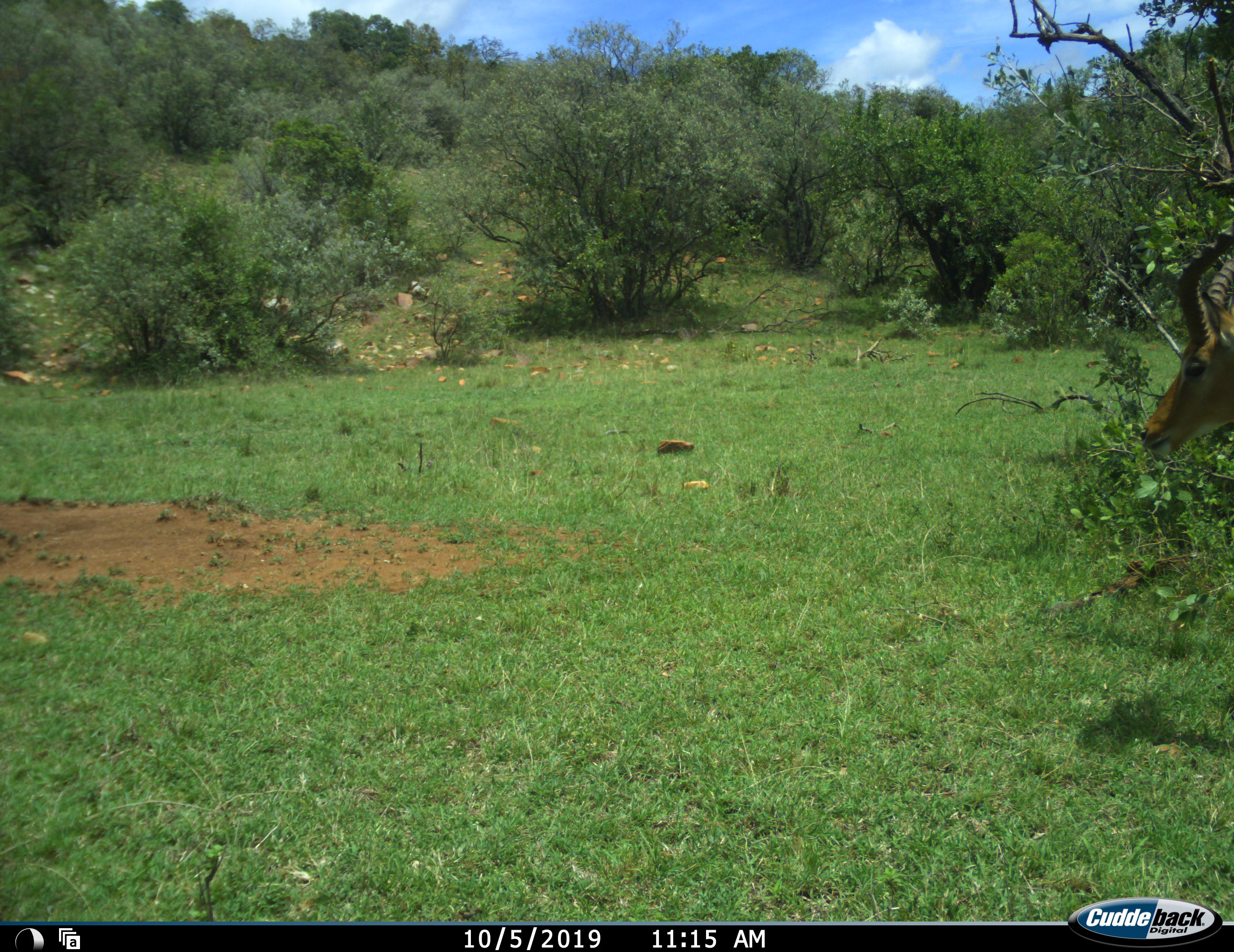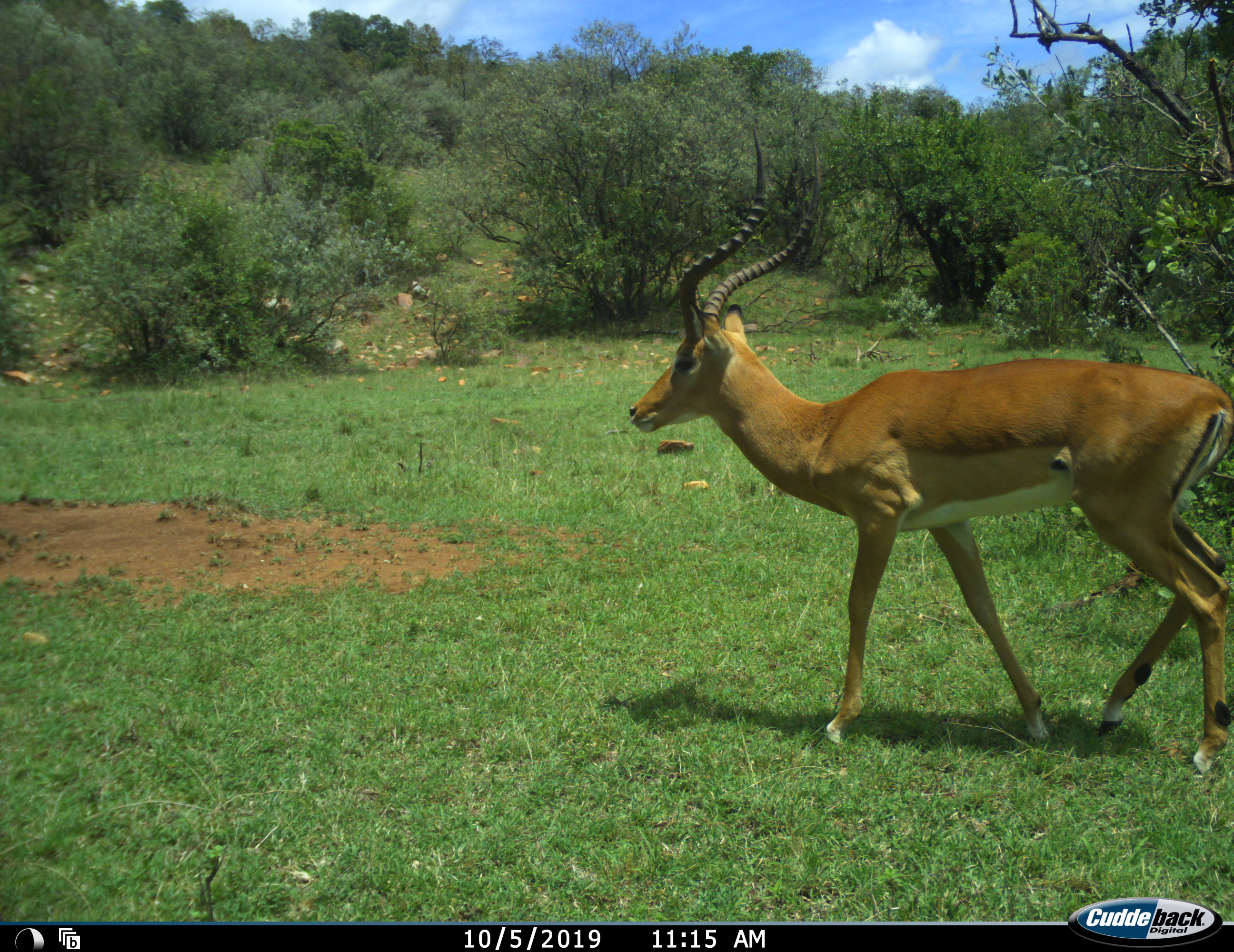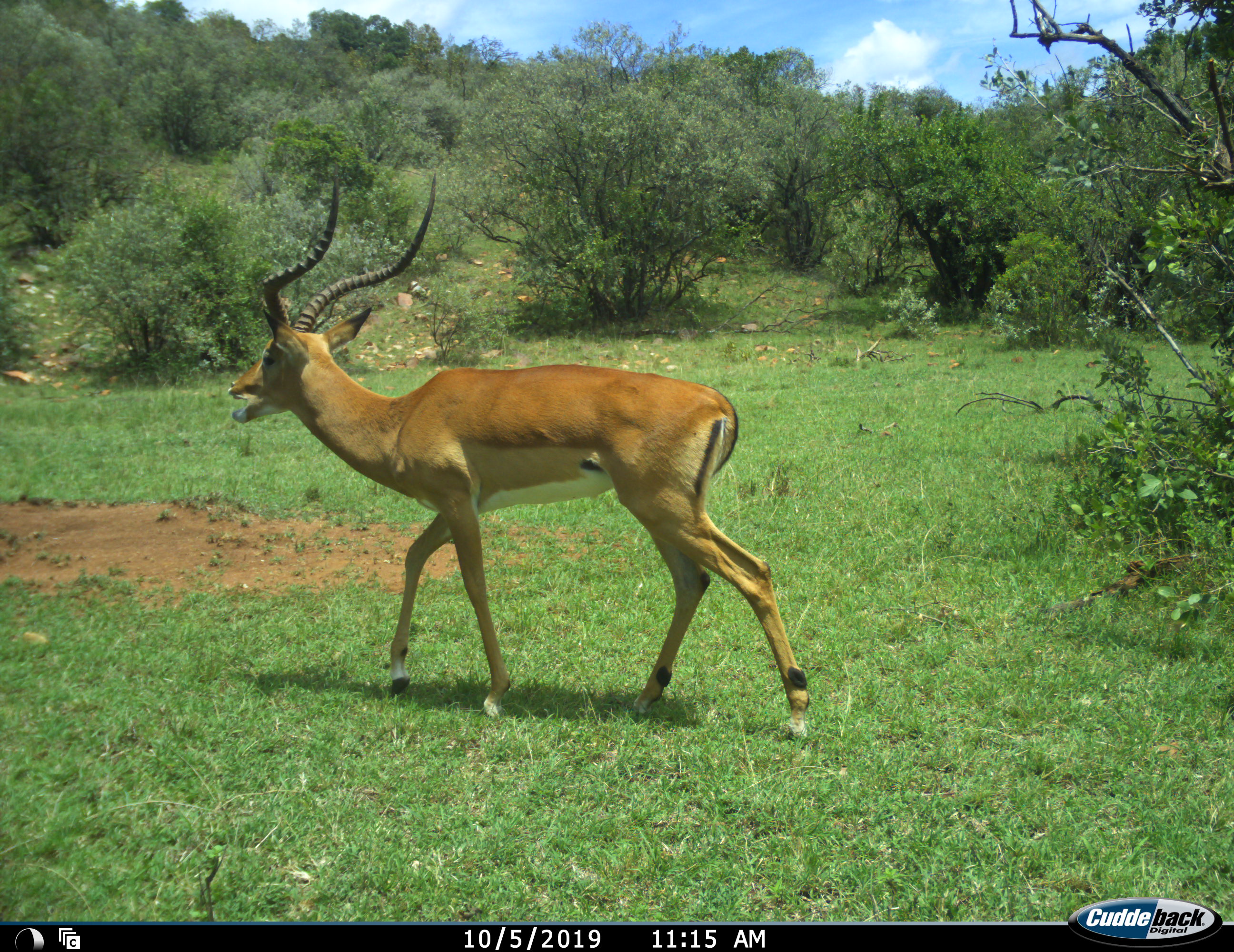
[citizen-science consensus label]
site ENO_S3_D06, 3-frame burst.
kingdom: Animalia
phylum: Chordata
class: Mammalia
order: Artiodactyla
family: Bovidae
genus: Aepyceros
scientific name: Aepyceros melampus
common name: impala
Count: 1.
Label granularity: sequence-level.